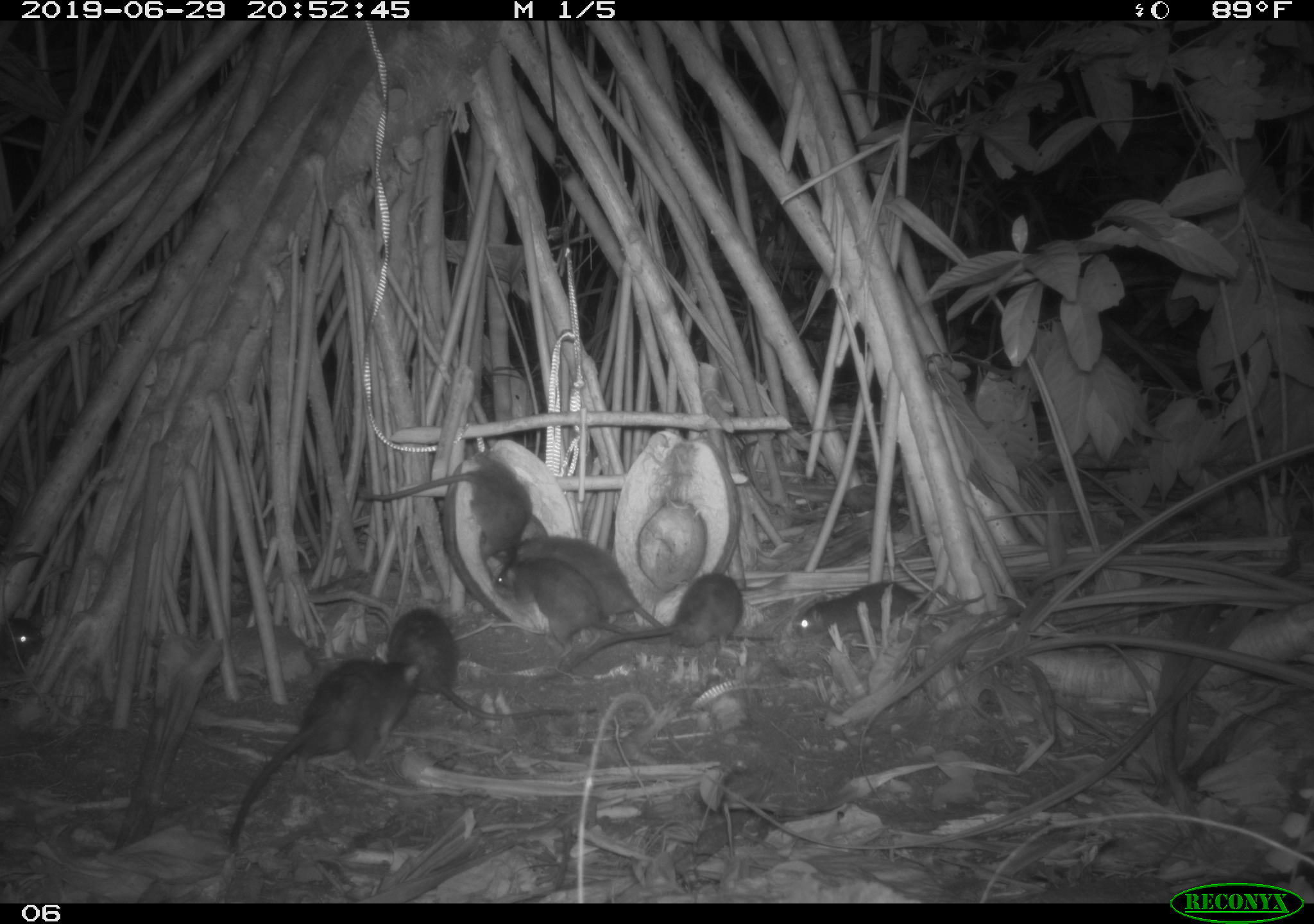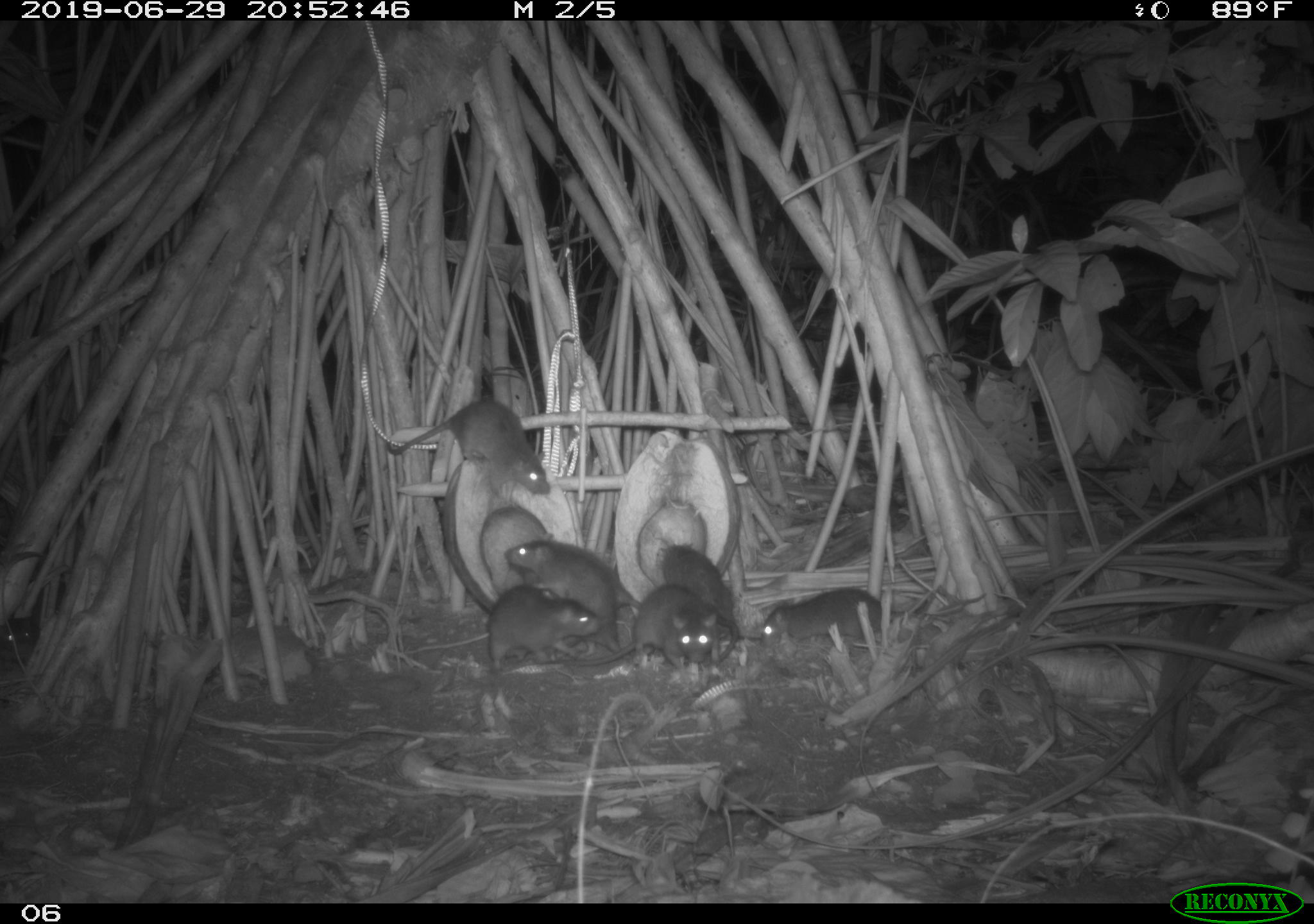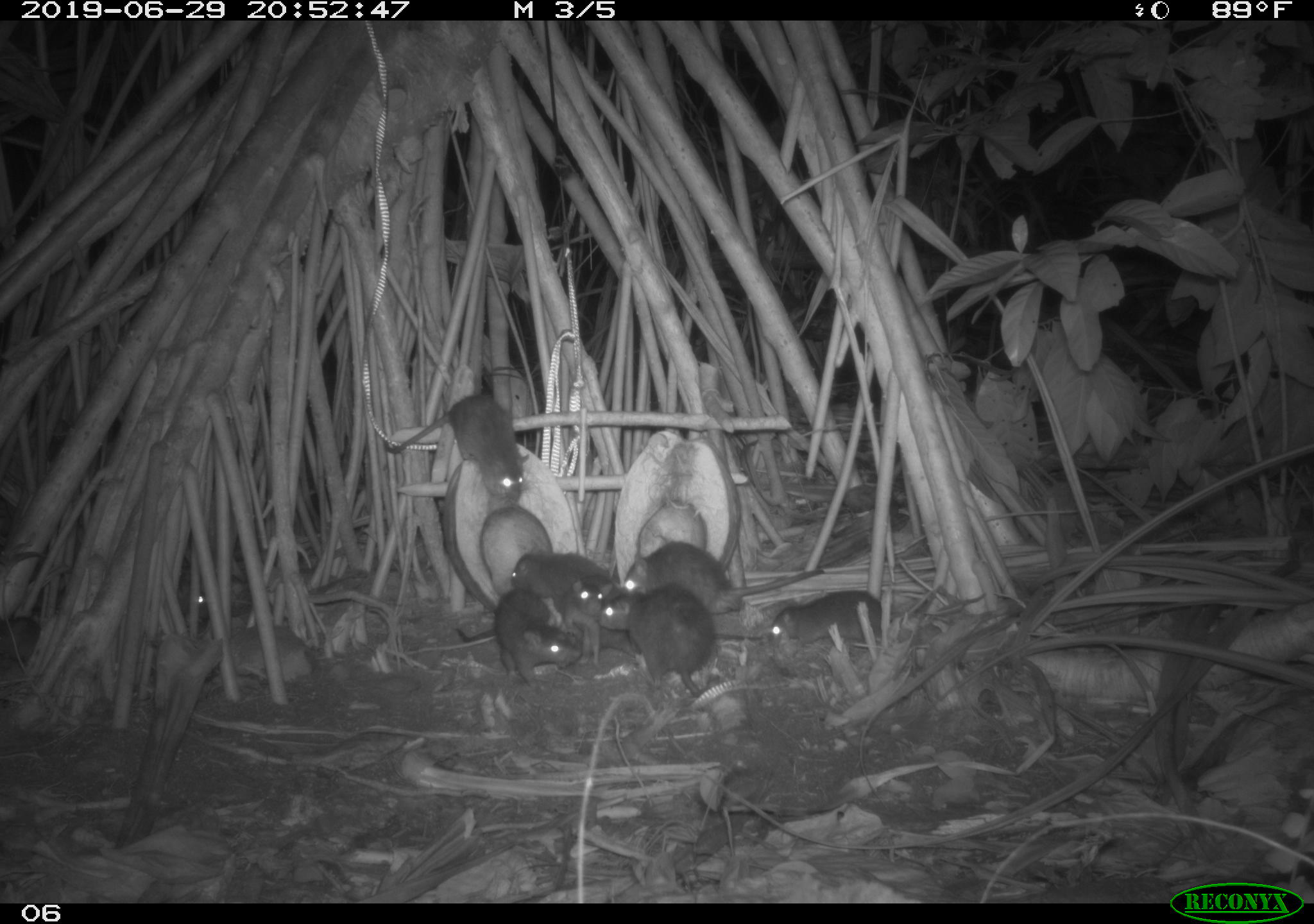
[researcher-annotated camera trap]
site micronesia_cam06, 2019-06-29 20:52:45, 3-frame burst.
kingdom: Animalia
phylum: Chordata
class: Mammalia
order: Rodentia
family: Muridae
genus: Rattus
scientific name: Rattus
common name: rat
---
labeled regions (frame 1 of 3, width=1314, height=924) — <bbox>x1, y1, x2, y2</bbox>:
rat: <bbox>218, 657, 423, 854</bbox>; <bbox>384, 595, 597, 730</bbox>; <bbox>345, 451, 524, 581</bbox>; <bbox>567, 571, 747, 664</bbox>; <bbox>523, 565, 654, 686</bbox>; <bbox>790, 580, 941, 647</bbox>; <bbox>493, 528, 673, 581</bbox>; <bbox>0, 606, 43, 674</bbox>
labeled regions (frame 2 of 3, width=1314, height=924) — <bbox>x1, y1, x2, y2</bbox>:
rat: <bbox>383, 396, 558, 506</bbox>; <bbox>506, 535, 634, 672</bbox>; <bbox>561, 583, 726, 674</bbox>; <bbox>654, 539, 747, 667</bbox>; <bbox>758, 586, 927, 648</bbox>; <bbox>488, 584, 606, 672</bbox>; <bbox>0, 613, 44, 660</bbox>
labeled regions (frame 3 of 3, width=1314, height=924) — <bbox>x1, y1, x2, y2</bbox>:
rat: <bbox>377, 390, 539, 509</bbox>; <bbox>618, 542, 831, 620</bbox>; <bbox>595, 587, 721, 706</bbox>; <bbox>454, 587, 588, 692</bbox>; <bbox>765, 581, 928, 655</bbox>; <bbox>508, 544, 620, 635</bbox>; <bbox>563, 576, 642, 674</bbox>; <bbox>177, 569, 245, 631</bbox>; <bbox>0, 607, 47, 671</bbox>